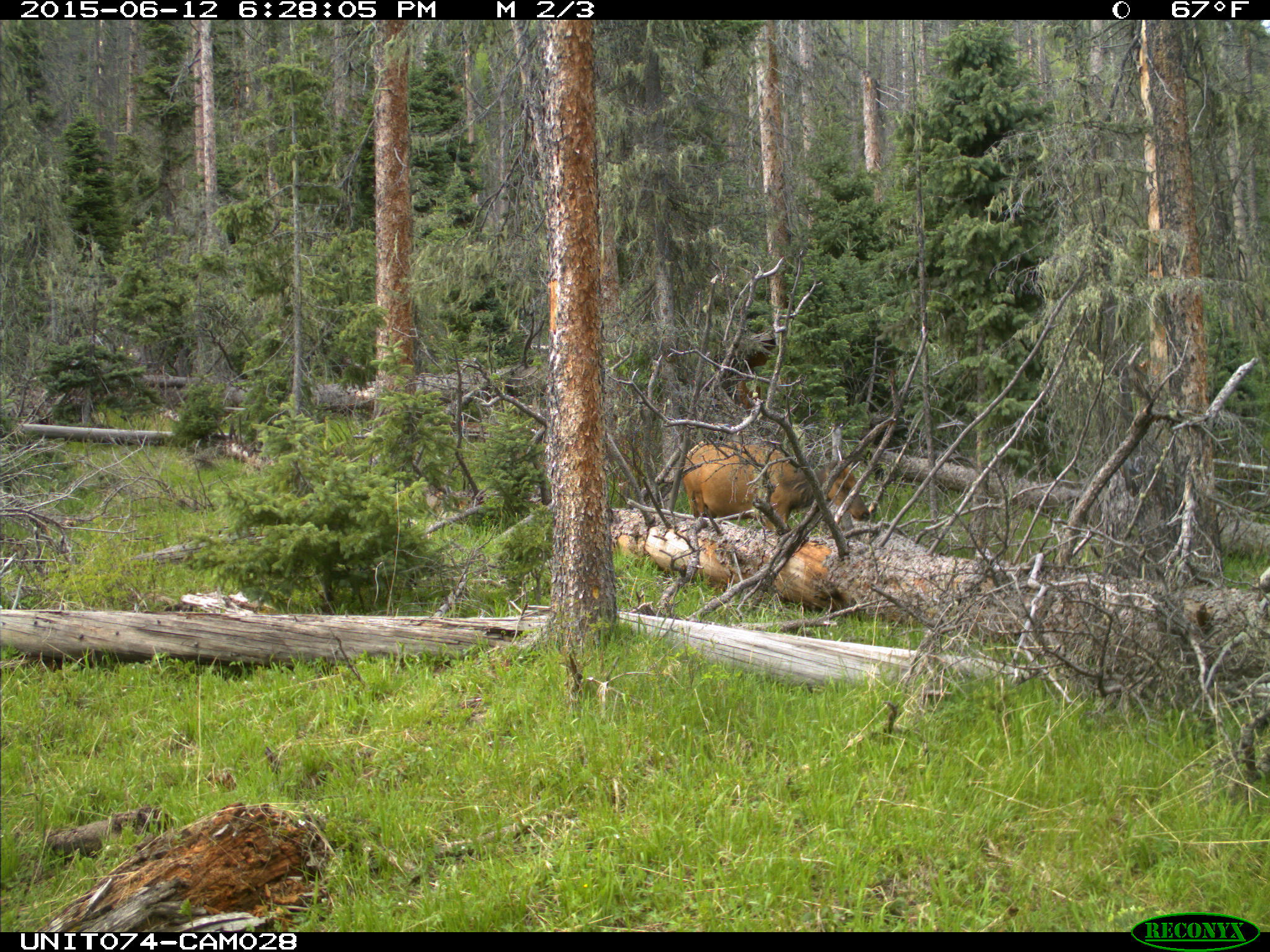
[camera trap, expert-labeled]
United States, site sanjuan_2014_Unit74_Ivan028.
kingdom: Animalia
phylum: Chordata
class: Mammalia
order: Artiodactyla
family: Cervidae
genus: Cervus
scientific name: Cervus elaphus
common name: red deer